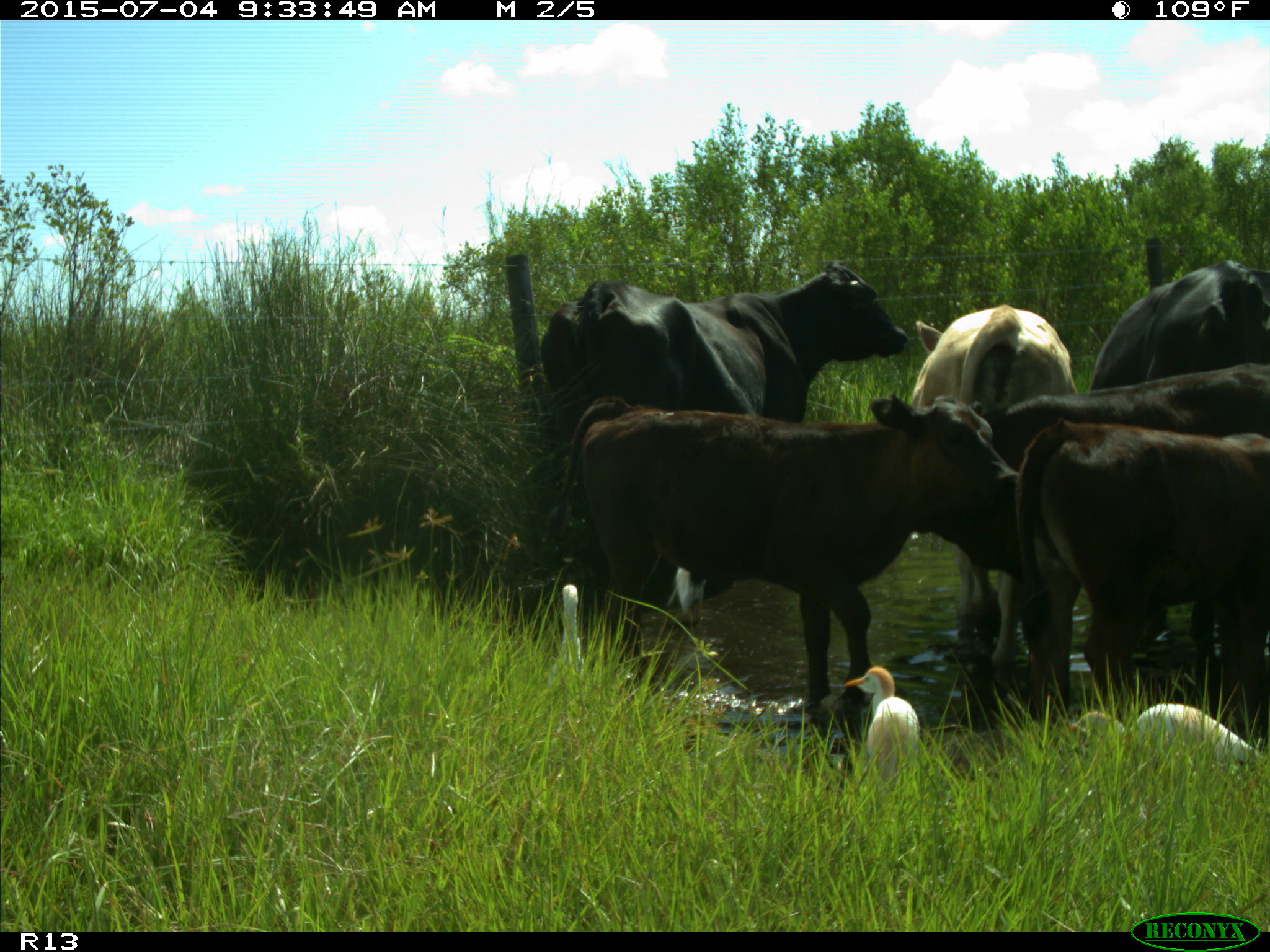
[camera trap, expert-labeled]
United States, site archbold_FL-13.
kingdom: Animalia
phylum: Chordata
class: Mammalia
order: Artiodactyla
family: Bovidae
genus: Bos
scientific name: Bos taurus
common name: domestic cow